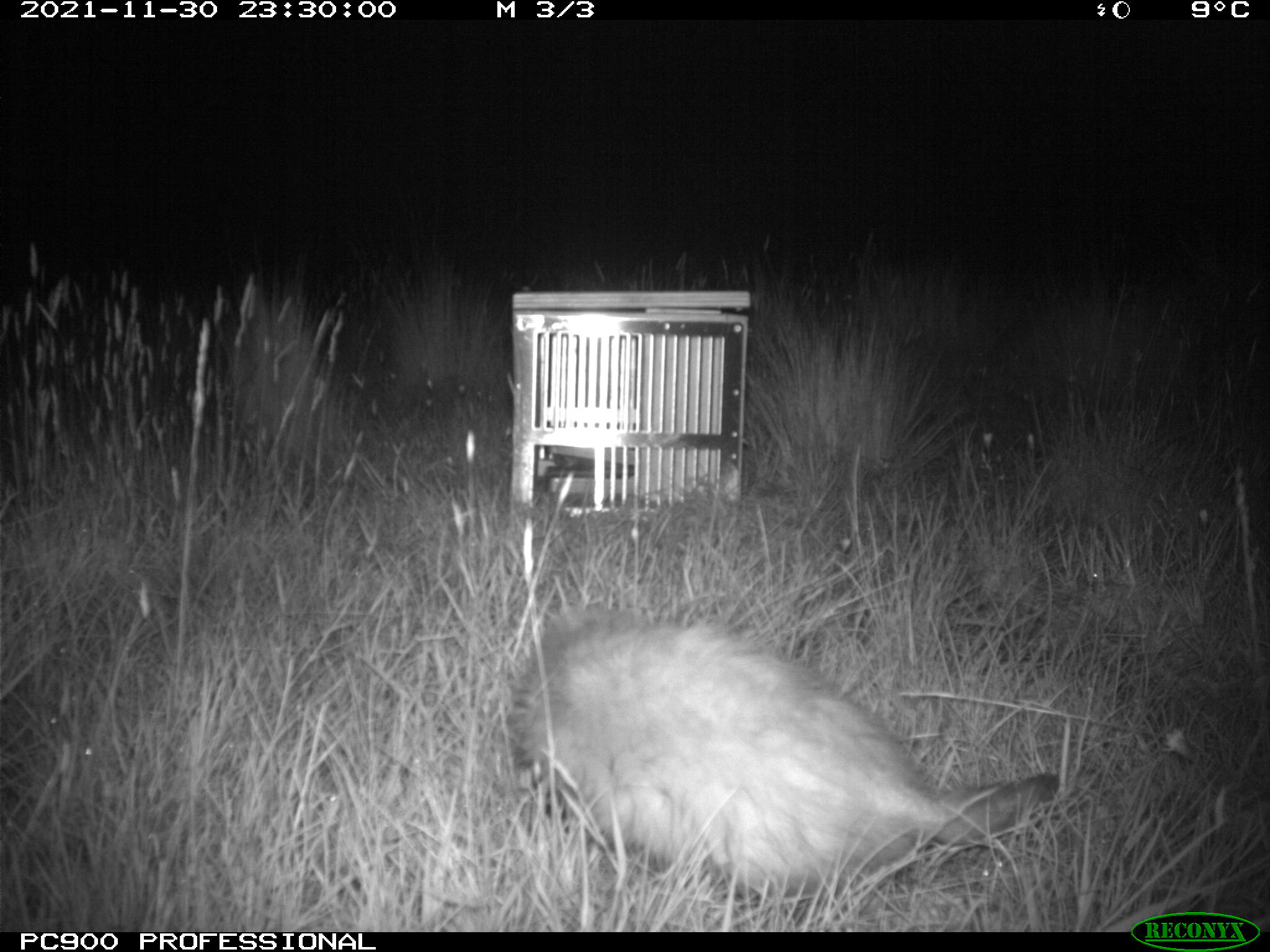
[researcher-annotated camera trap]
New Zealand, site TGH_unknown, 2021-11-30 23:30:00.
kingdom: Animalia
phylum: Chordata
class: Mammalia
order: Carnivora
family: Mustelidae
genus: Mustela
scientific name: Mustela furo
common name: ferret